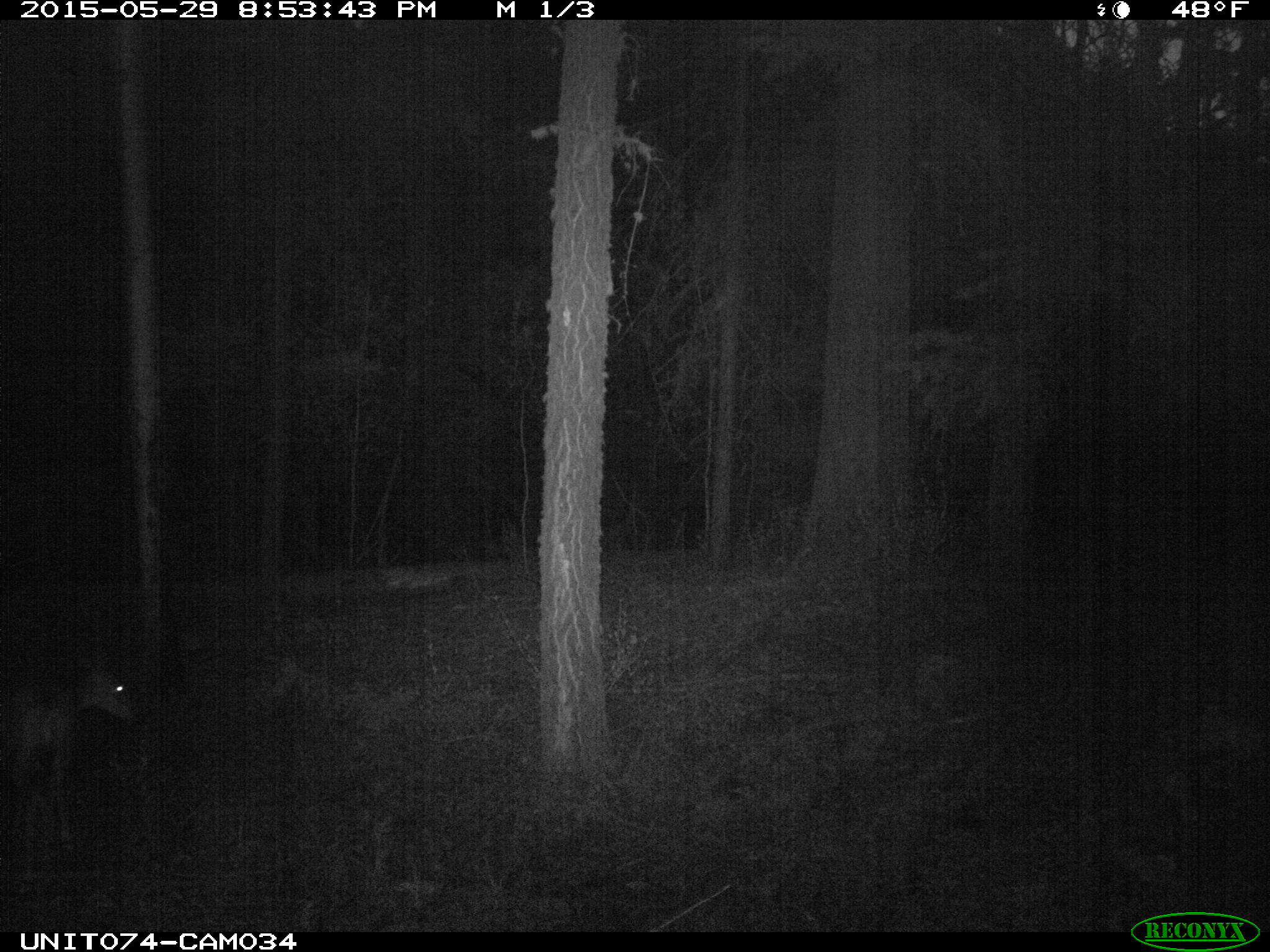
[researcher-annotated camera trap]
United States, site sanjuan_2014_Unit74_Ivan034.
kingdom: Animalia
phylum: Chordata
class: Mammalia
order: Artiodactyla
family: Cervidae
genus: Odocoileus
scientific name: Odocoileus hemionus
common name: mule deer